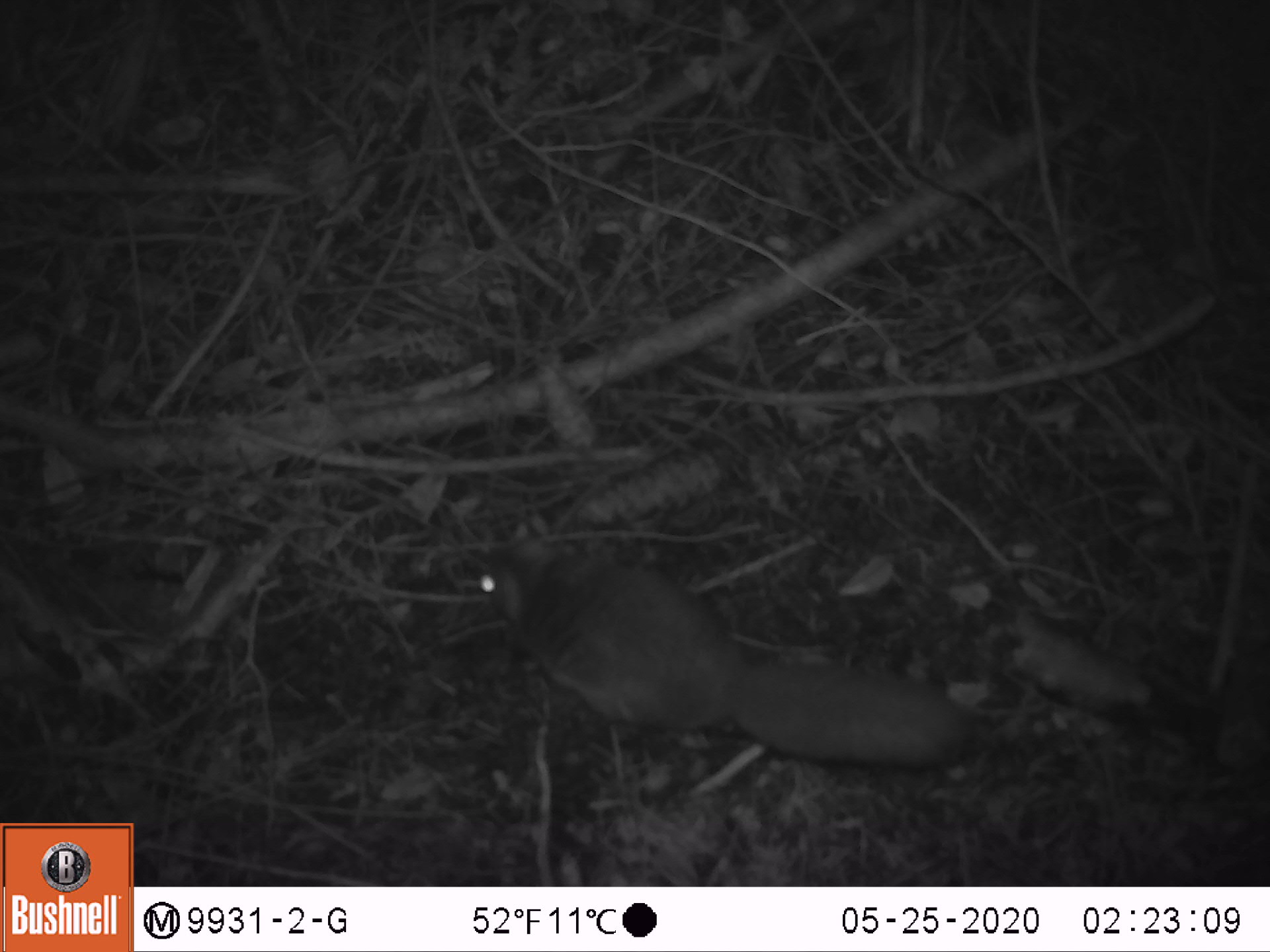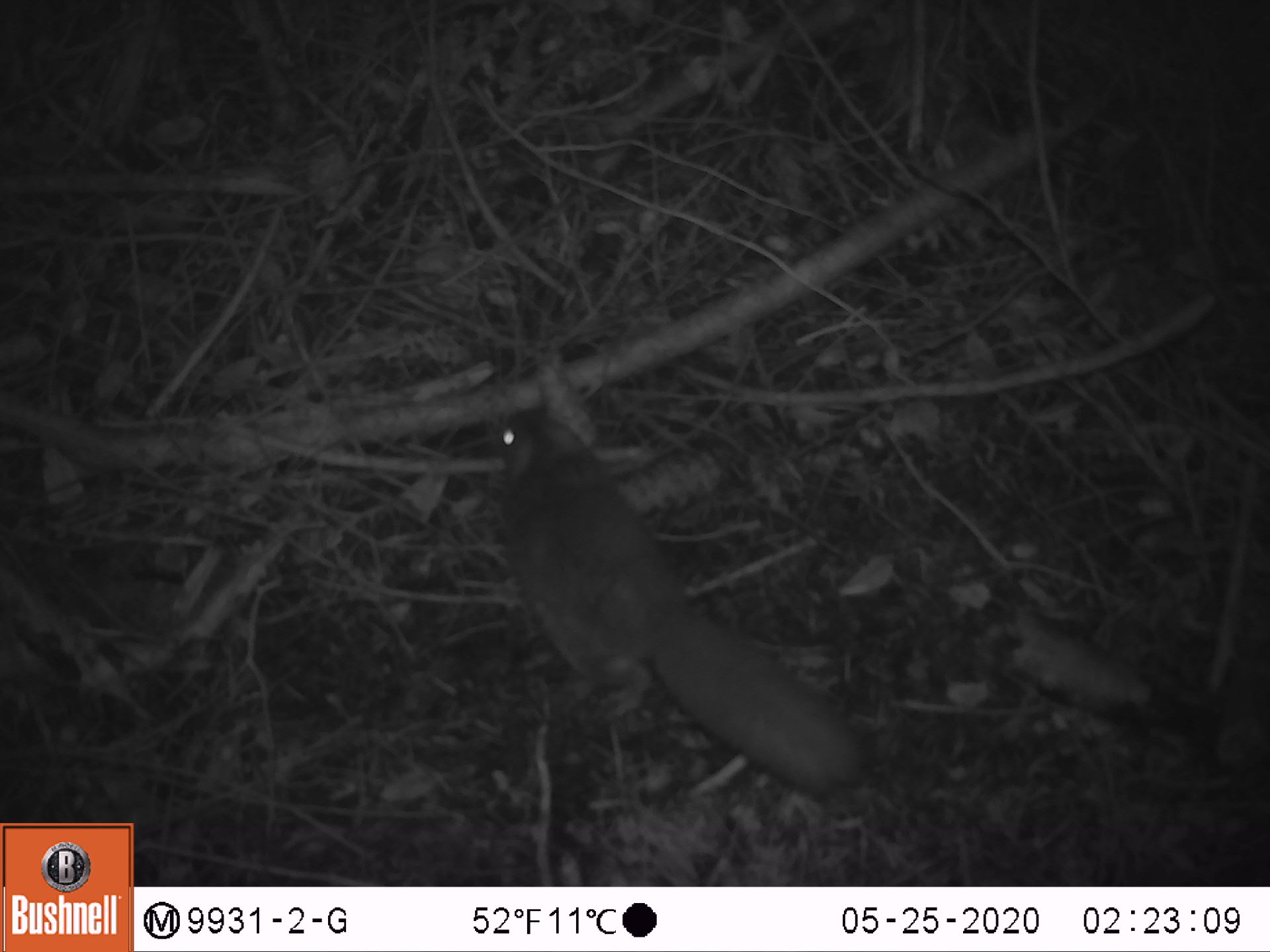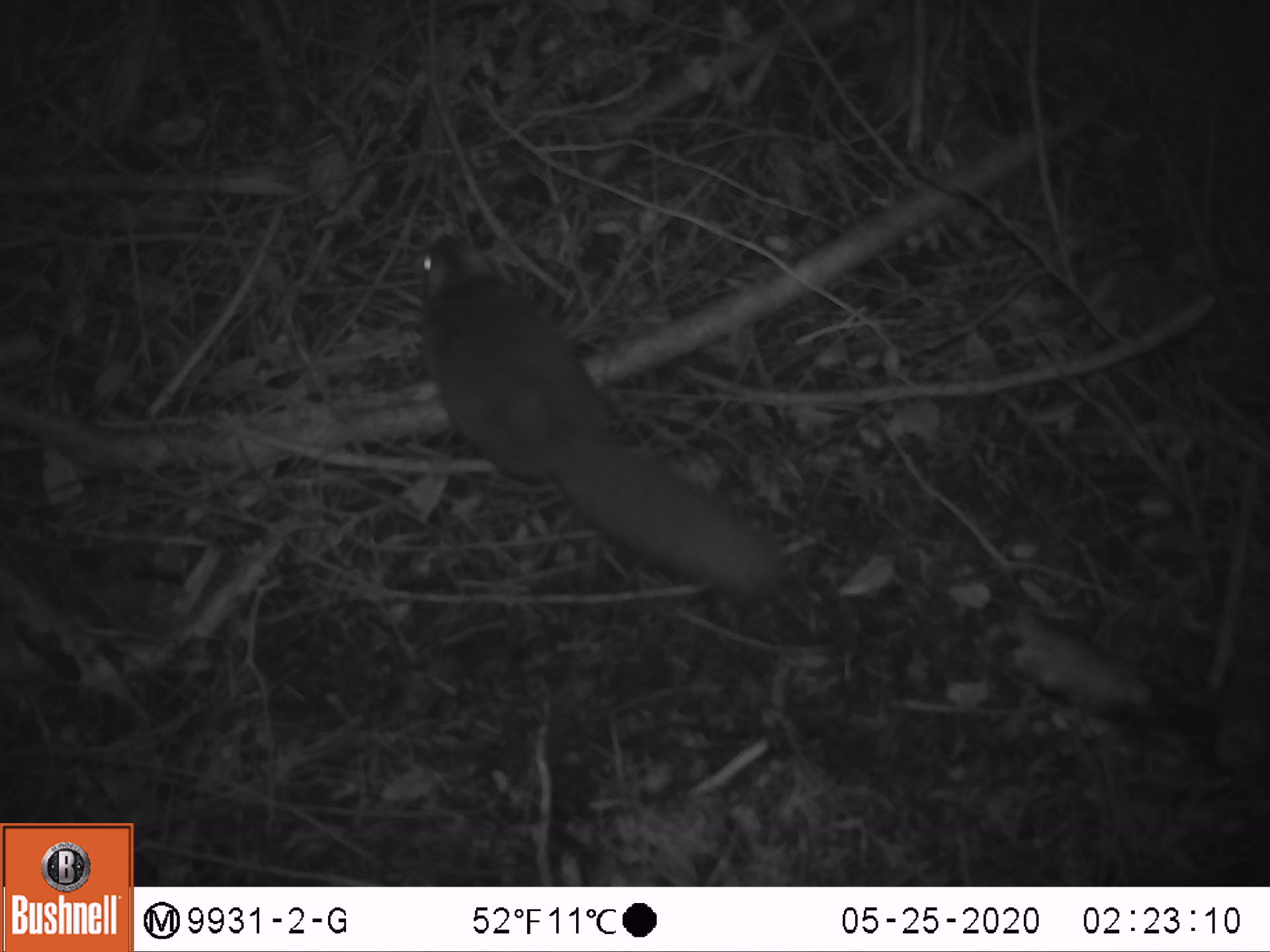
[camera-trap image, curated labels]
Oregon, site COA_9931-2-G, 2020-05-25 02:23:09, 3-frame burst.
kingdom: Animalia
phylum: Chordata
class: Mammalia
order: Rodentia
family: Sciuridae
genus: Glaucomys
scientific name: Glaucomys oregonensis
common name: humboldt's flying squirrel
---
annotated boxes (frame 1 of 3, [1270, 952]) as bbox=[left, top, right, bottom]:
humboldt's flying squirrel: bbox=[463, 518, 997, 783]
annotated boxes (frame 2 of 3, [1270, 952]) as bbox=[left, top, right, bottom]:
humboldt's flying squirrel: bbox=[482, 399, 888, 811]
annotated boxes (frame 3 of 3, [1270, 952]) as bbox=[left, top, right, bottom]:
humboldt's flying squirrel: bbox=[402, 220, 807, 616]